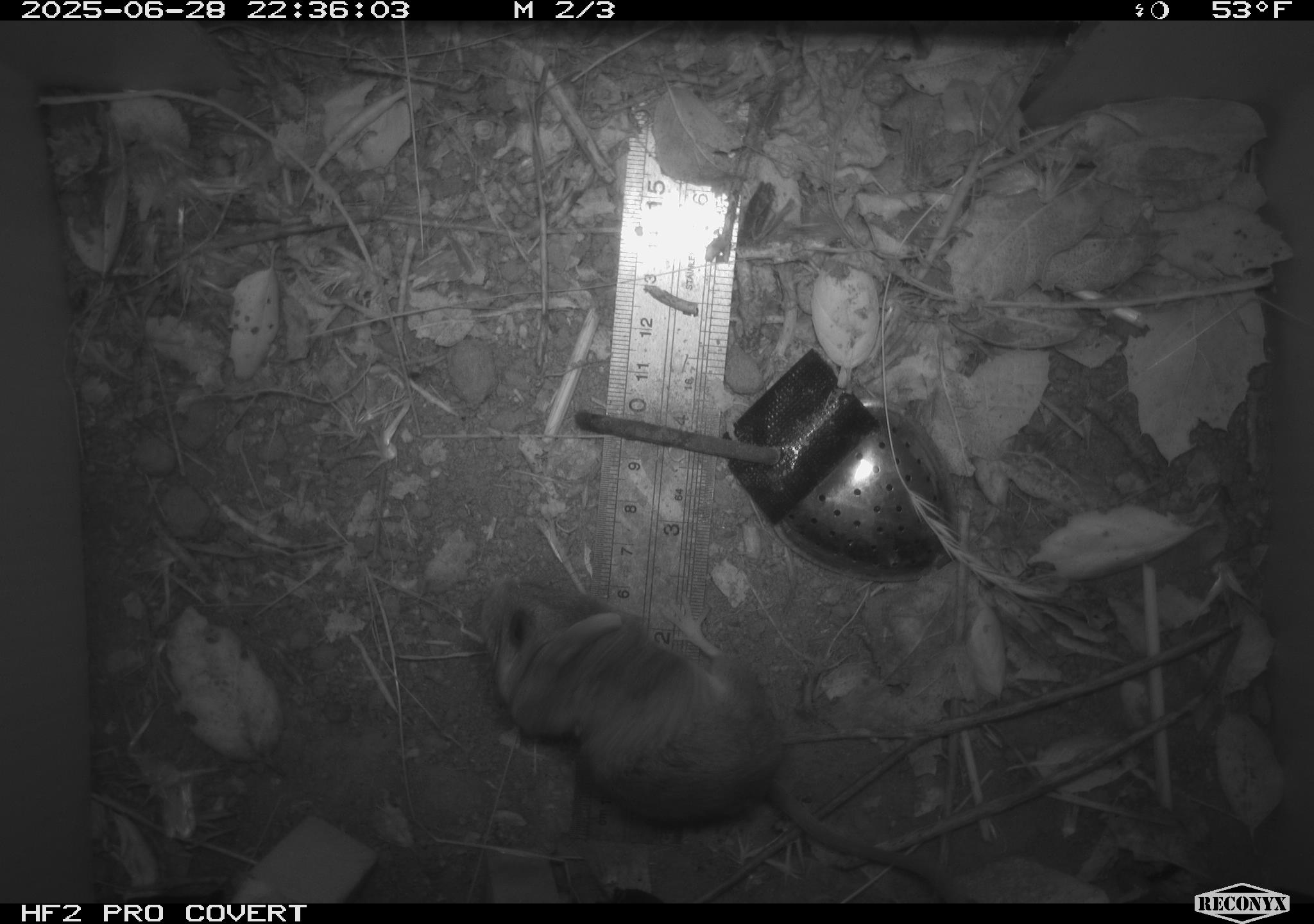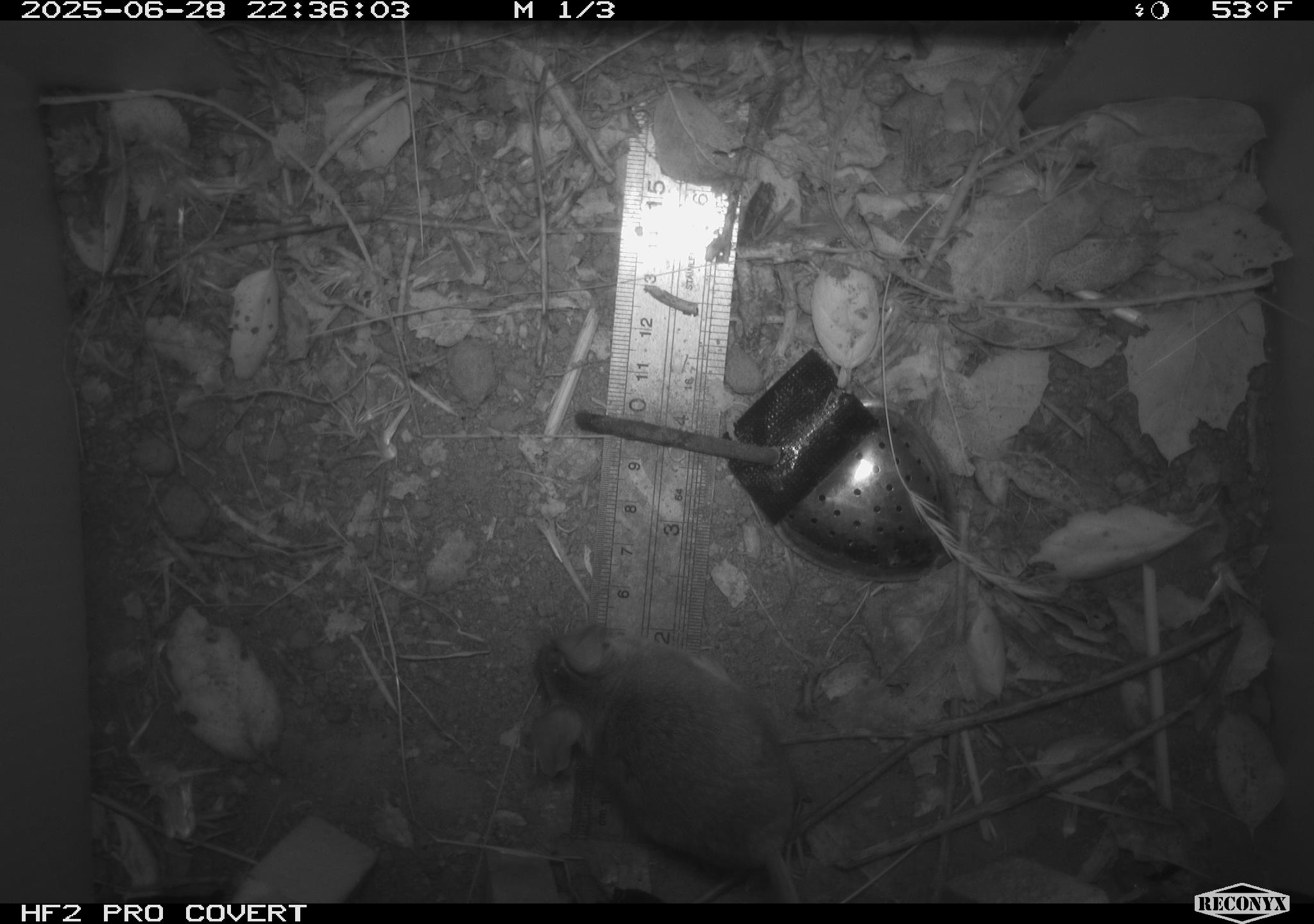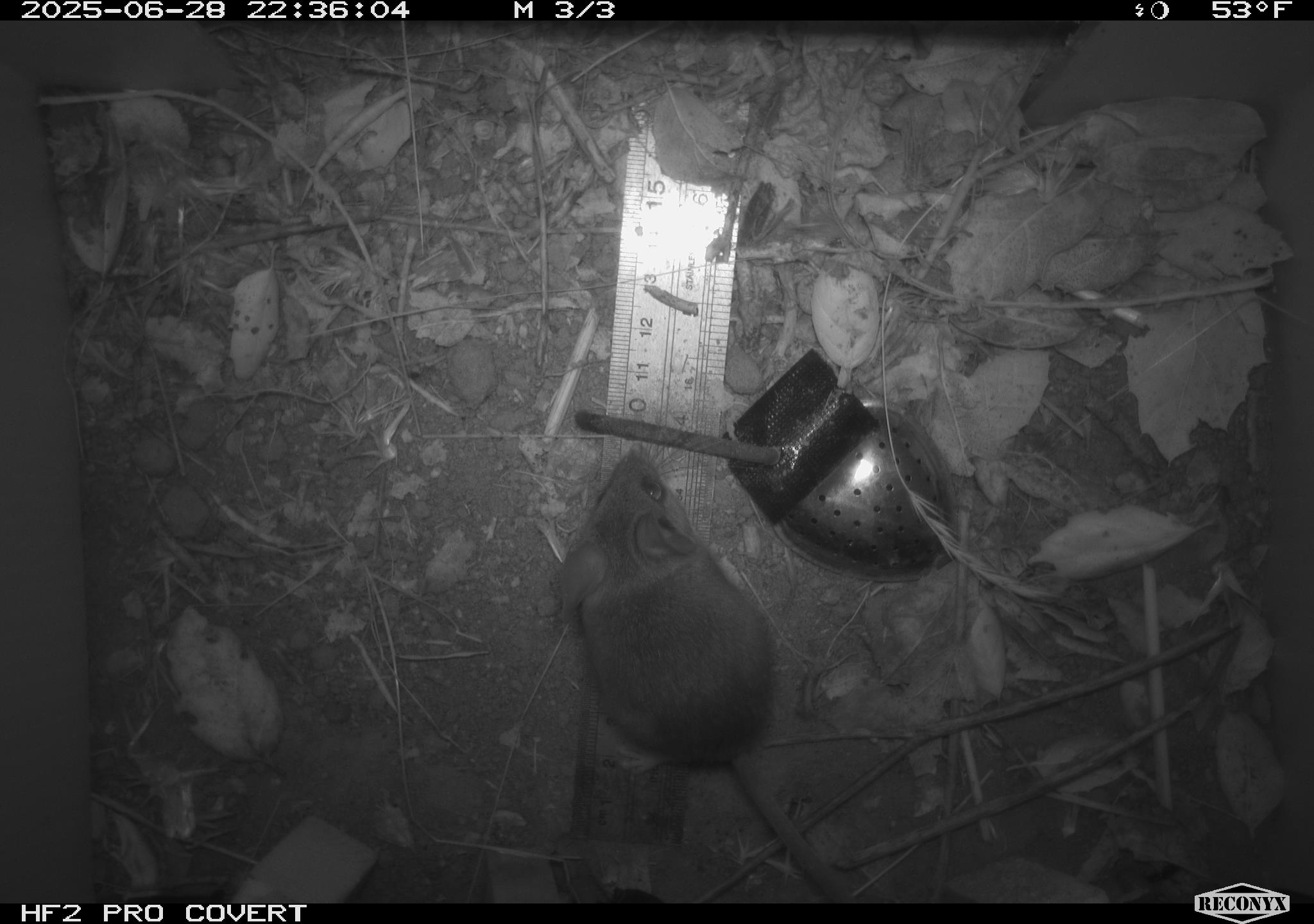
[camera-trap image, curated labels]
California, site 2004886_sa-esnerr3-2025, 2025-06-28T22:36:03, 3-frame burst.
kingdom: Animalia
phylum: Chordata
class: Mammalia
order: Rodentia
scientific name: Rodentia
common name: rodent